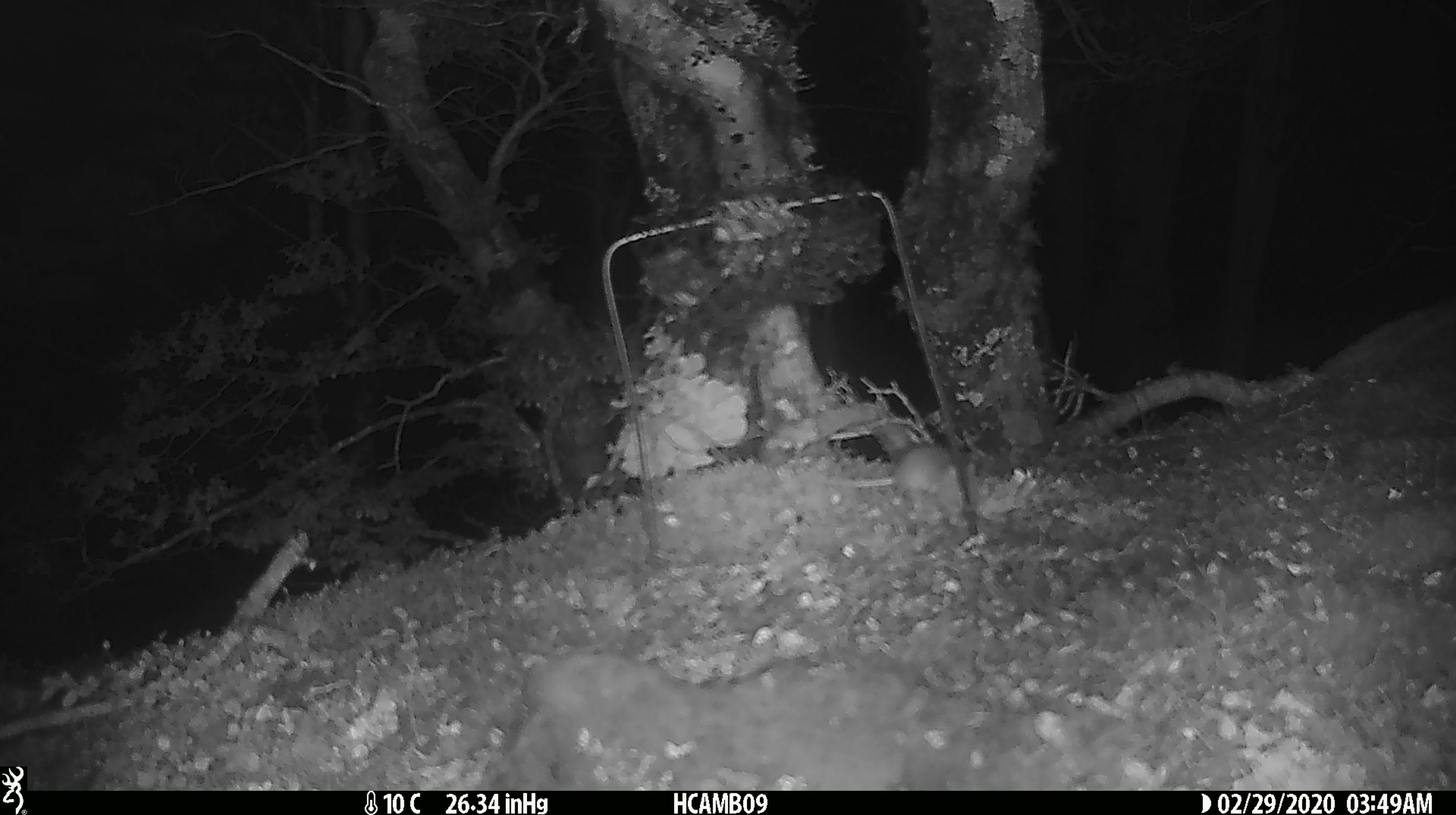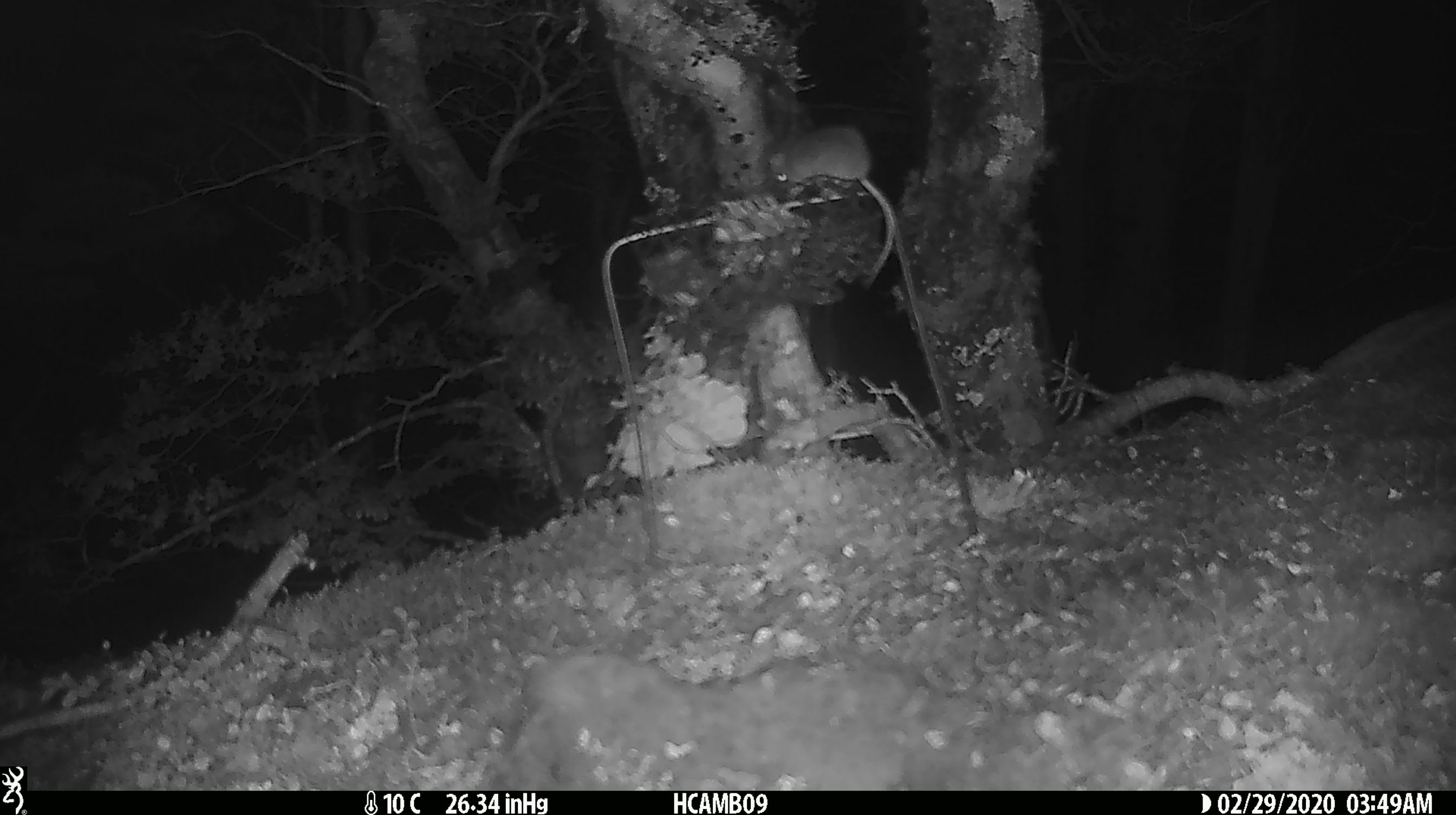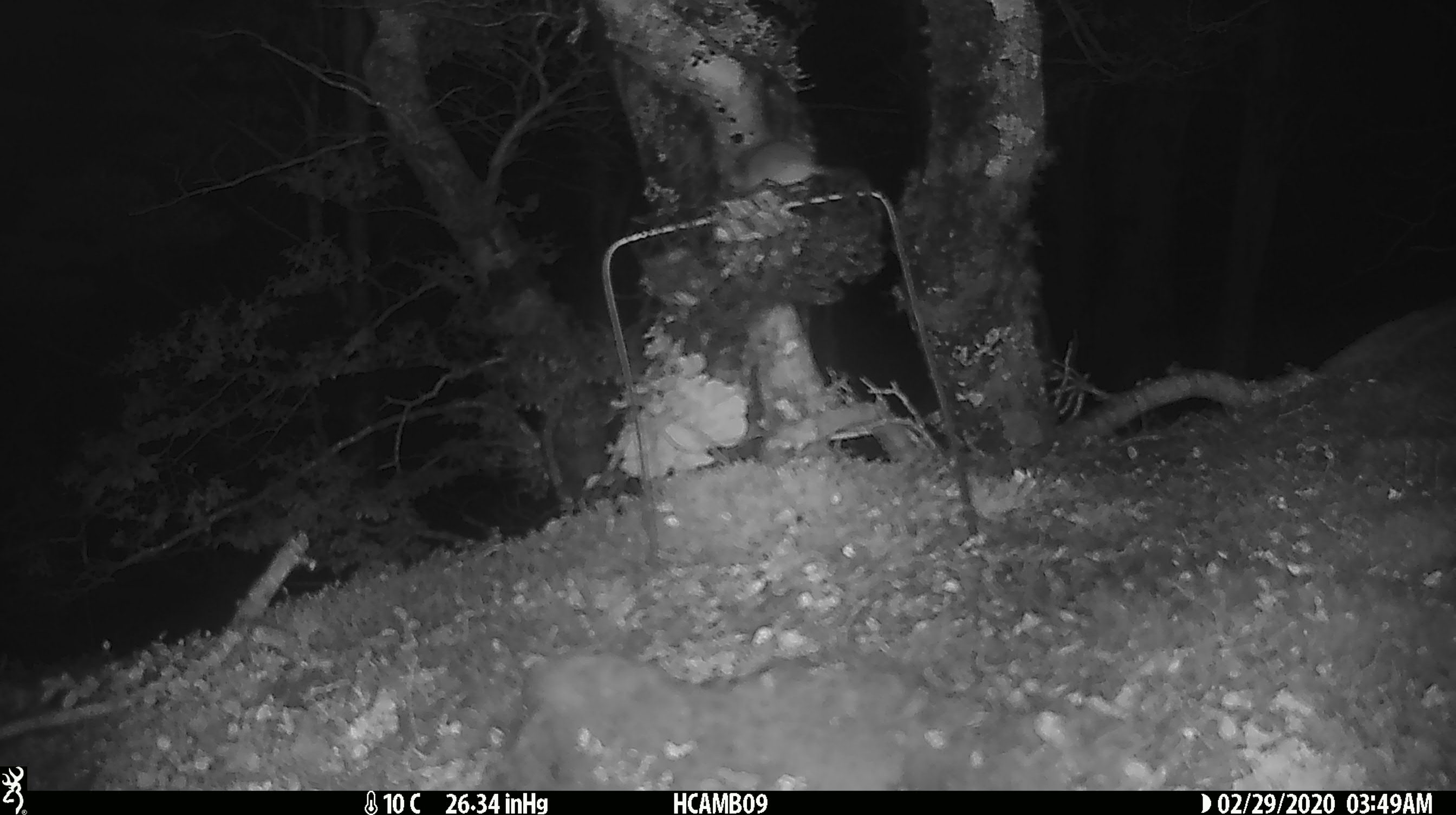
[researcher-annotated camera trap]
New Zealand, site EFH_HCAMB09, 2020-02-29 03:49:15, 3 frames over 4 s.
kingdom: Animalia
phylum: Chordata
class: Mammalia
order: Rodentia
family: Muridae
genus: Mus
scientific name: Mus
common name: mouse